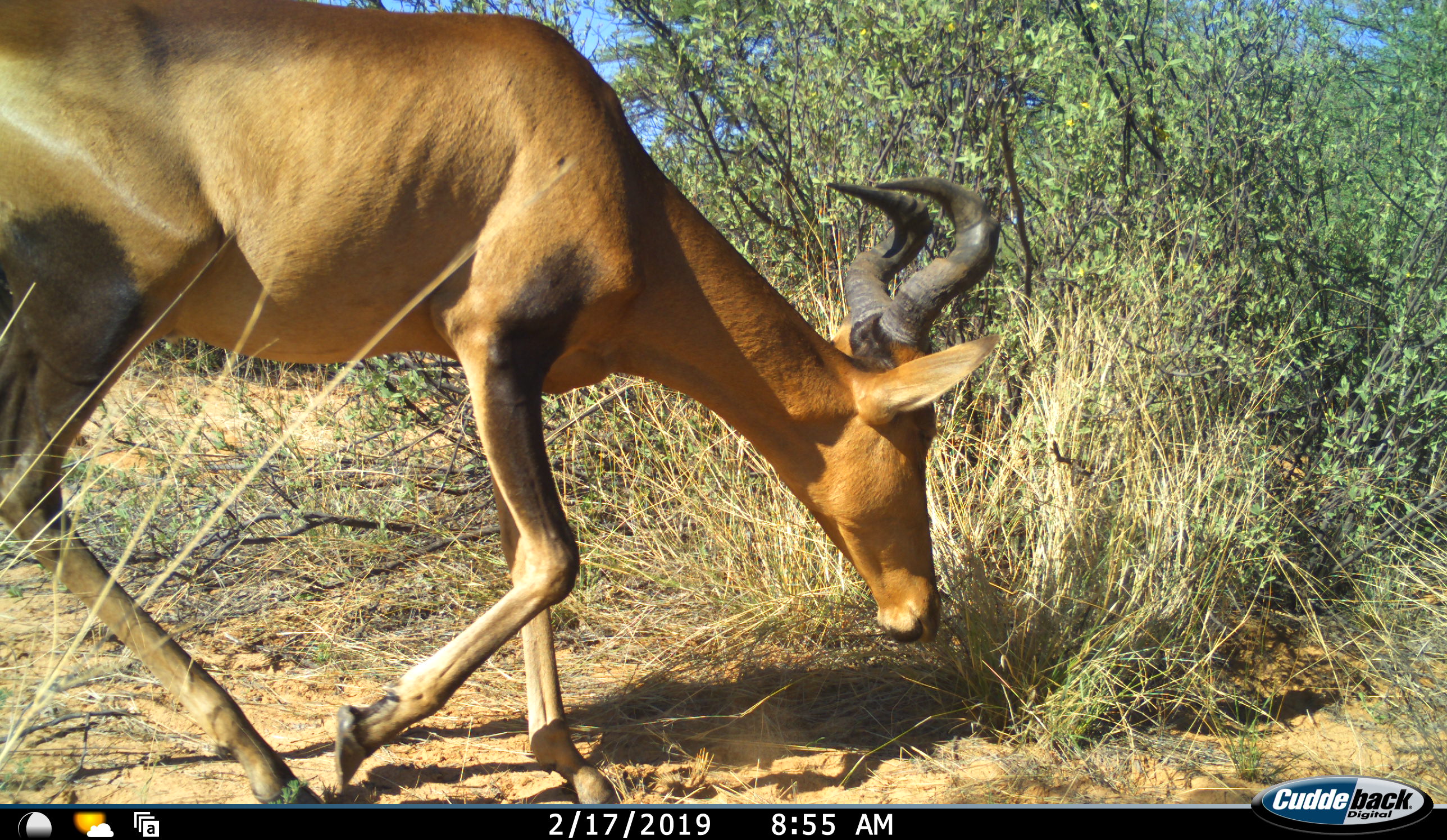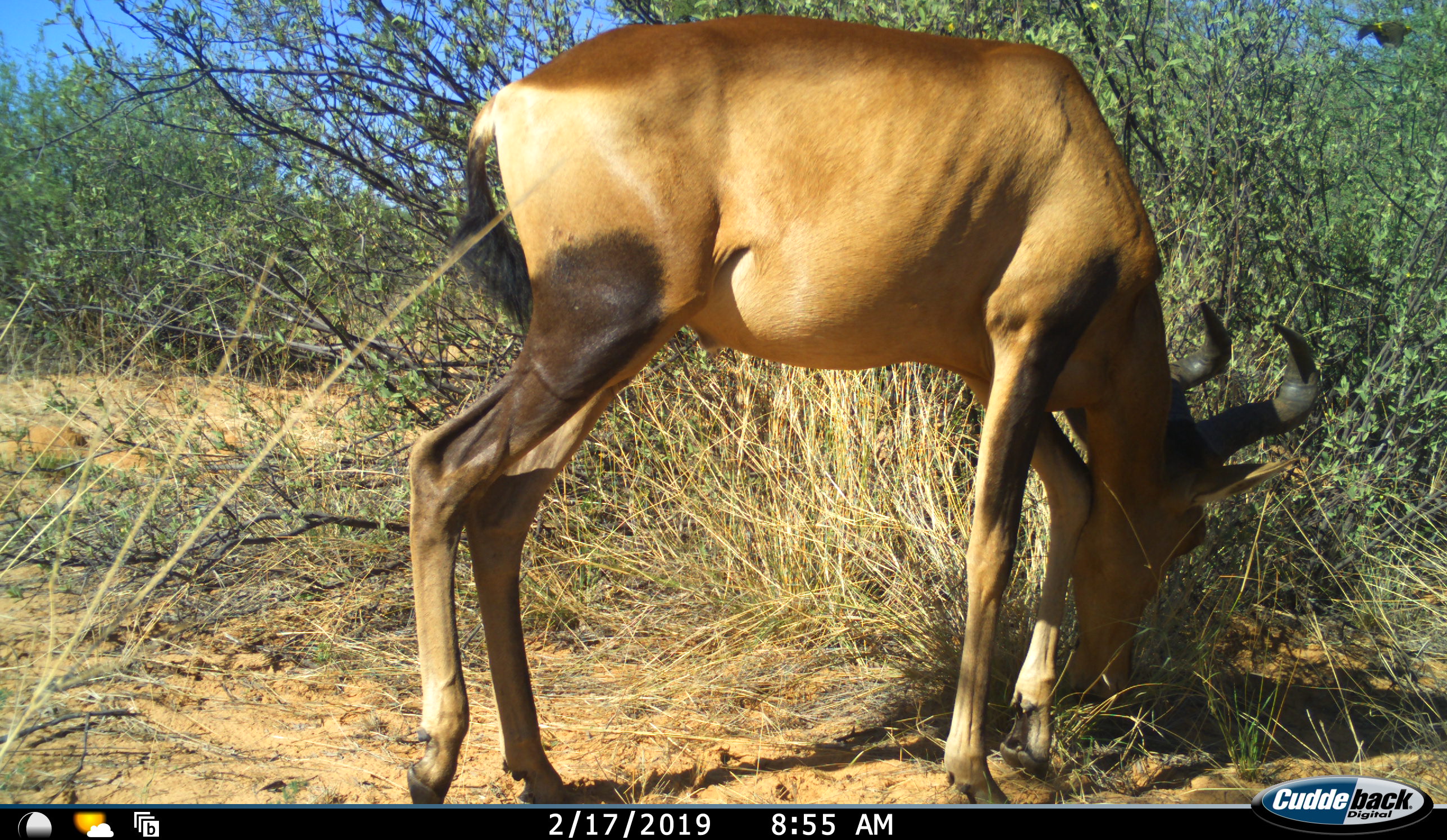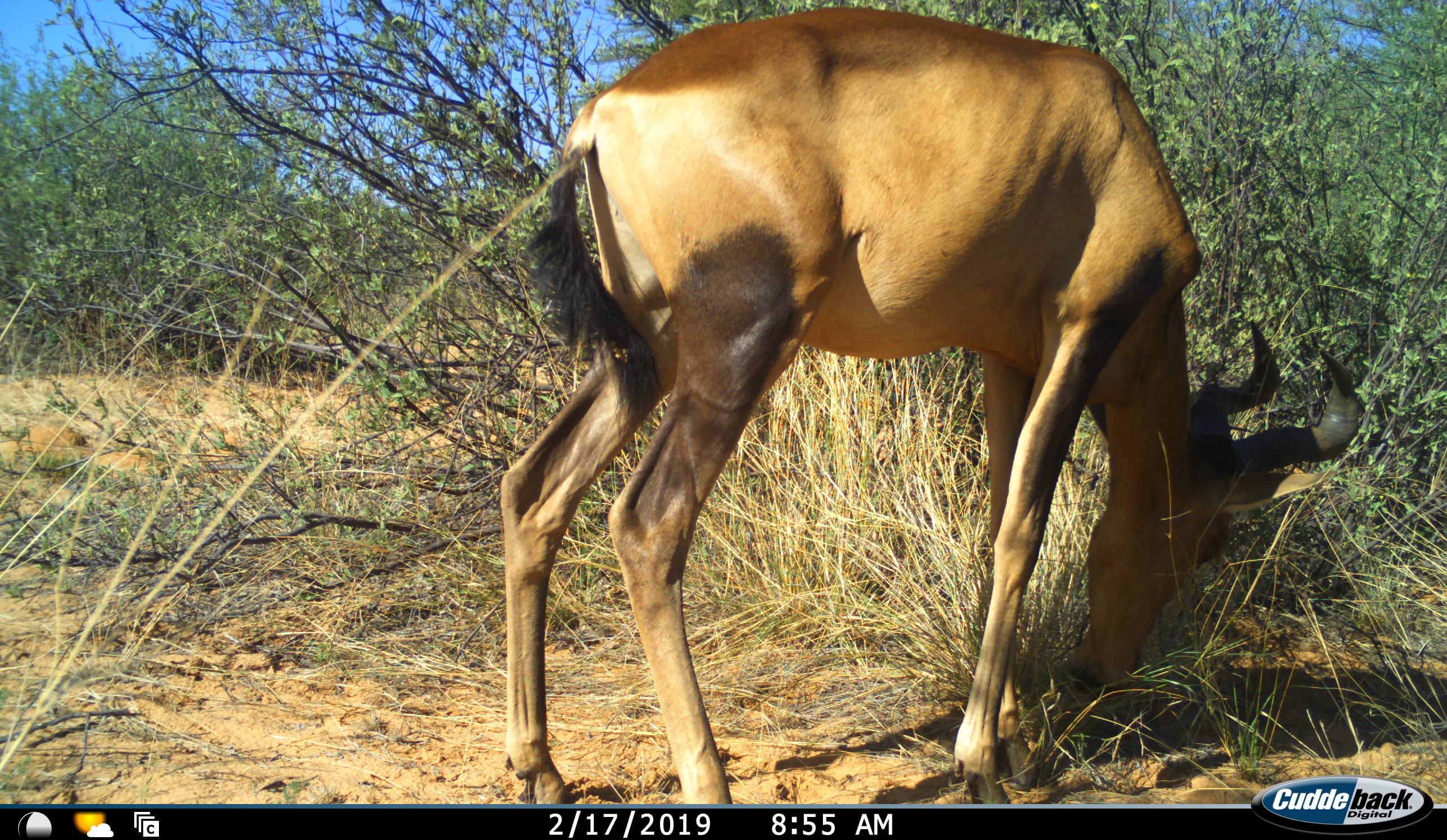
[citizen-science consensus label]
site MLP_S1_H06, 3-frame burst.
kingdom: Animalia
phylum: Chordata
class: Mammalia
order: Artiodactyla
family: Bovidae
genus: Alcelaphus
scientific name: Alcelaphus buselaphus caama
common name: red hartebeest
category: hartebeestred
Hartebeestred (red hartebeest) (Alcelaphus buselaphus caama), count 1. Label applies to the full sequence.